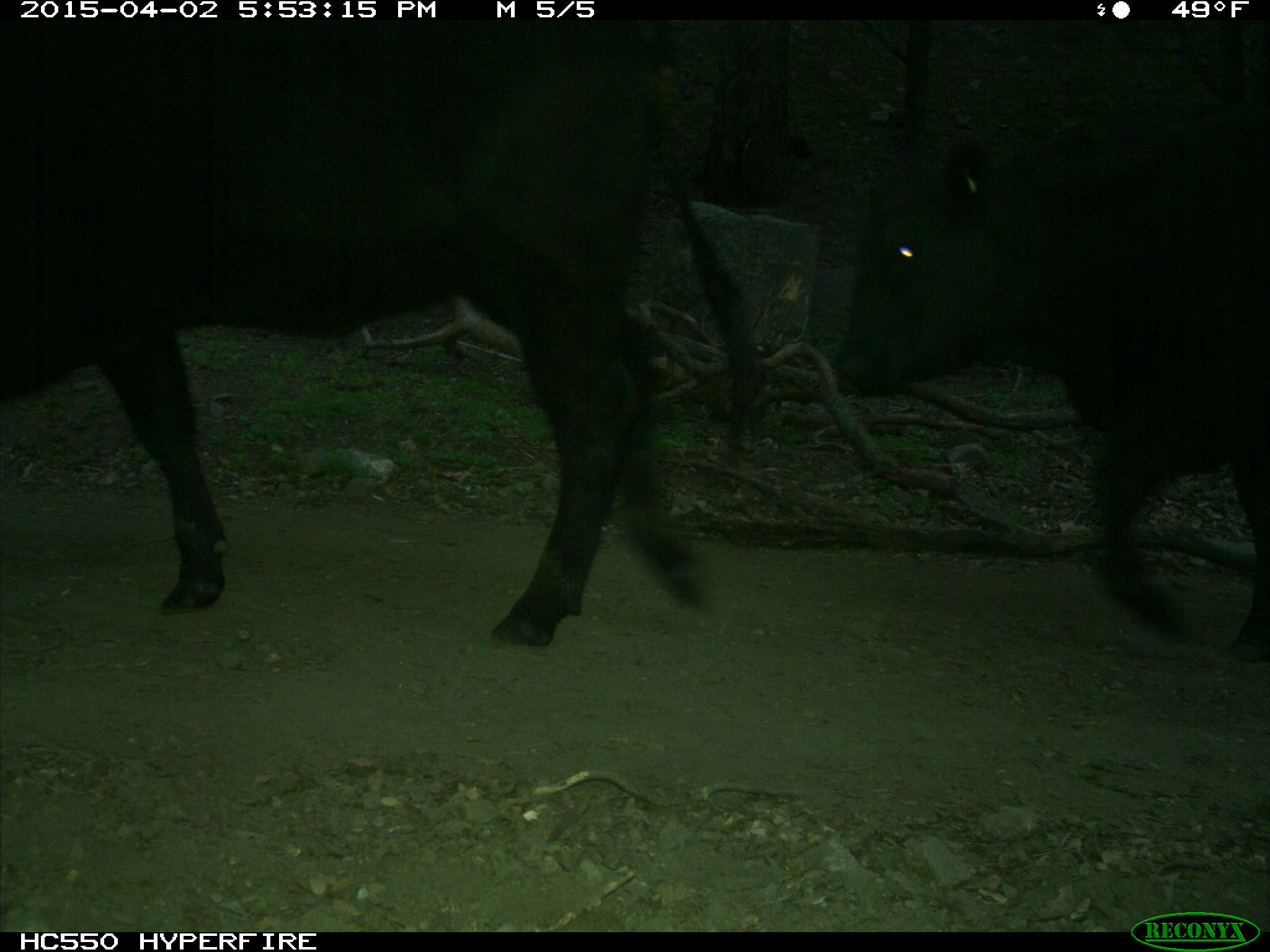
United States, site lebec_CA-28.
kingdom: Animalia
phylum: Chordata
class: Mammalia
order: Artiodactyla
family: Bovidae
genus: Bos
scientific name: Bos taurus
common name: domestic cow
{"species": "Bos taurus (domestic cow)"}